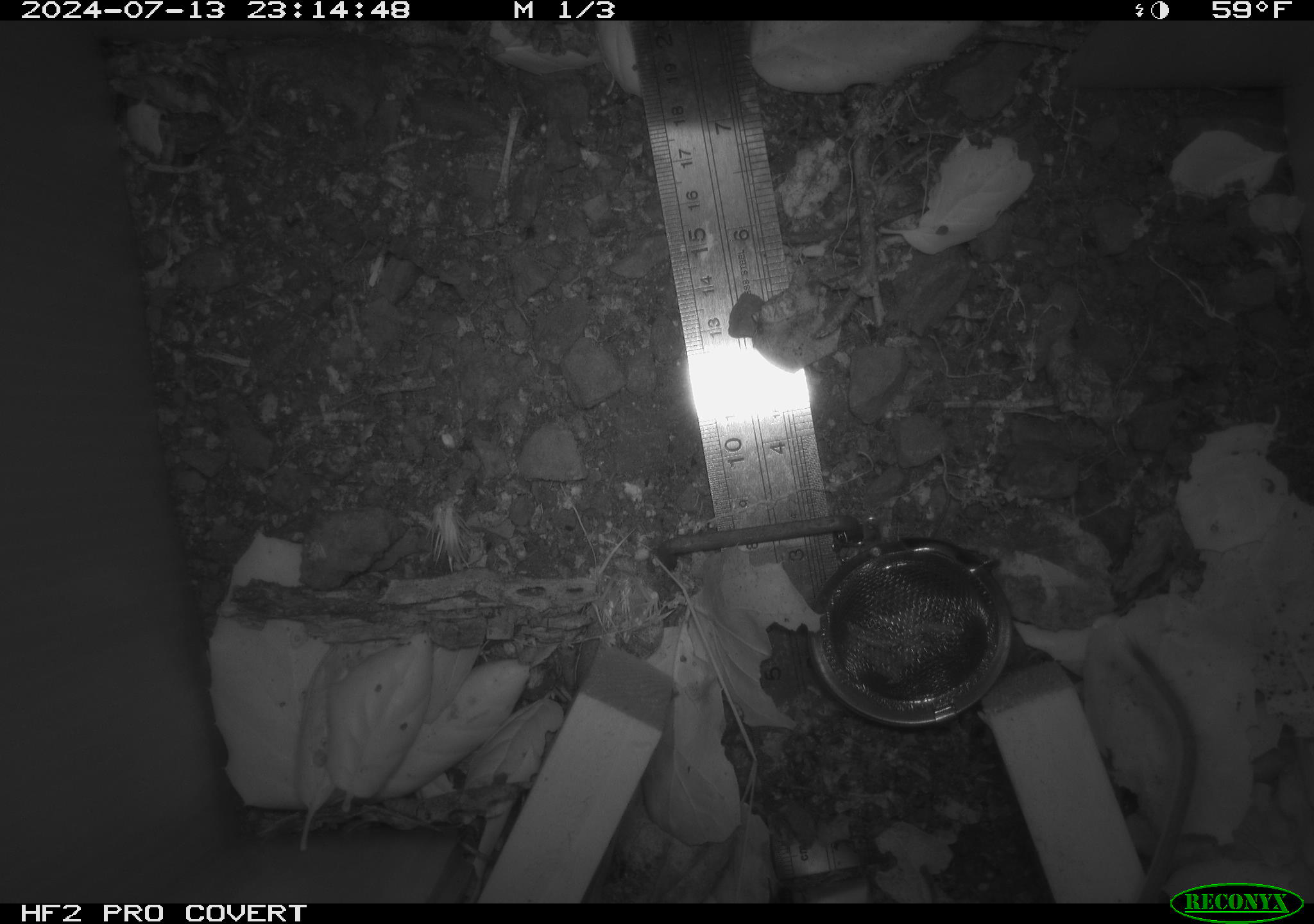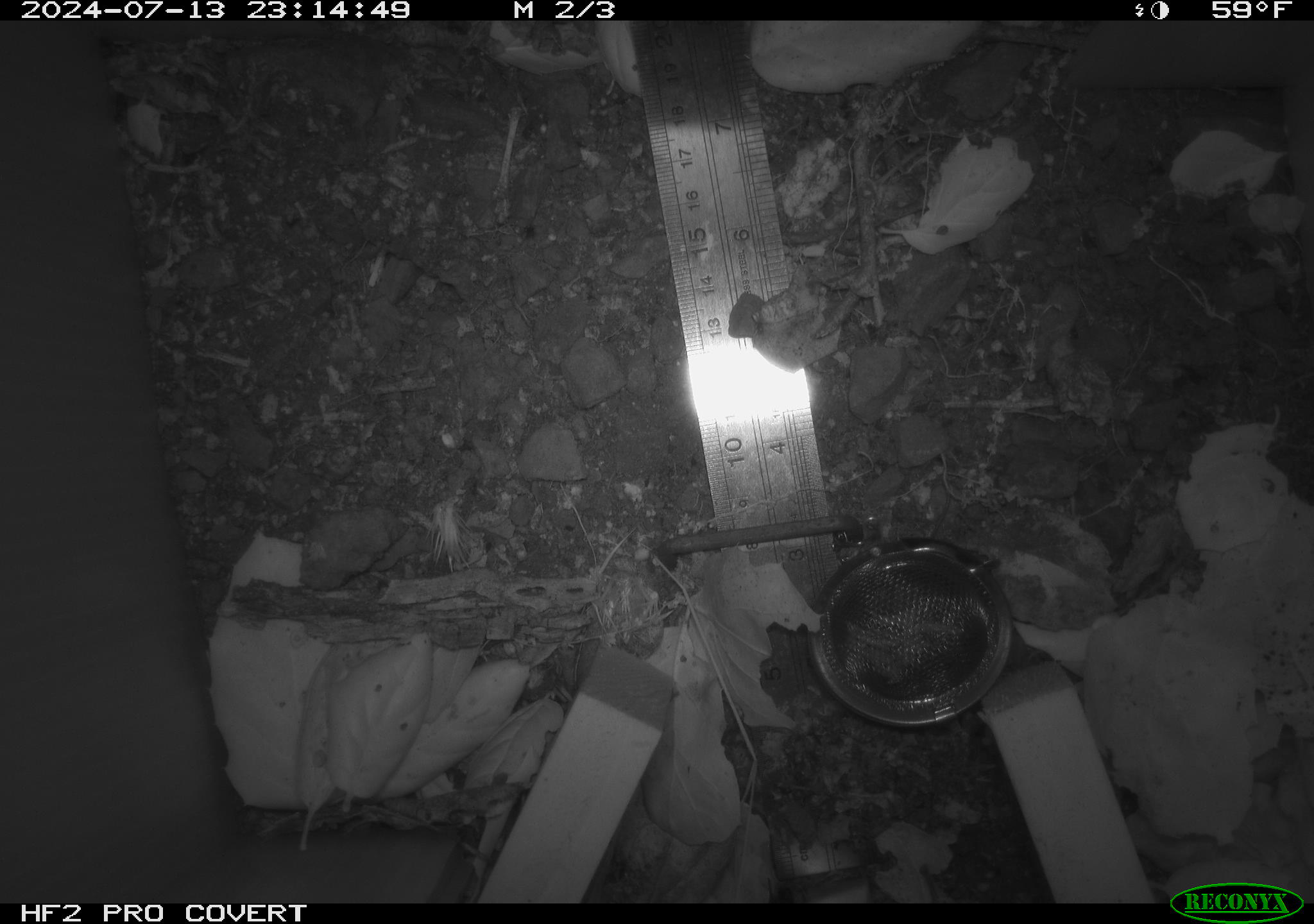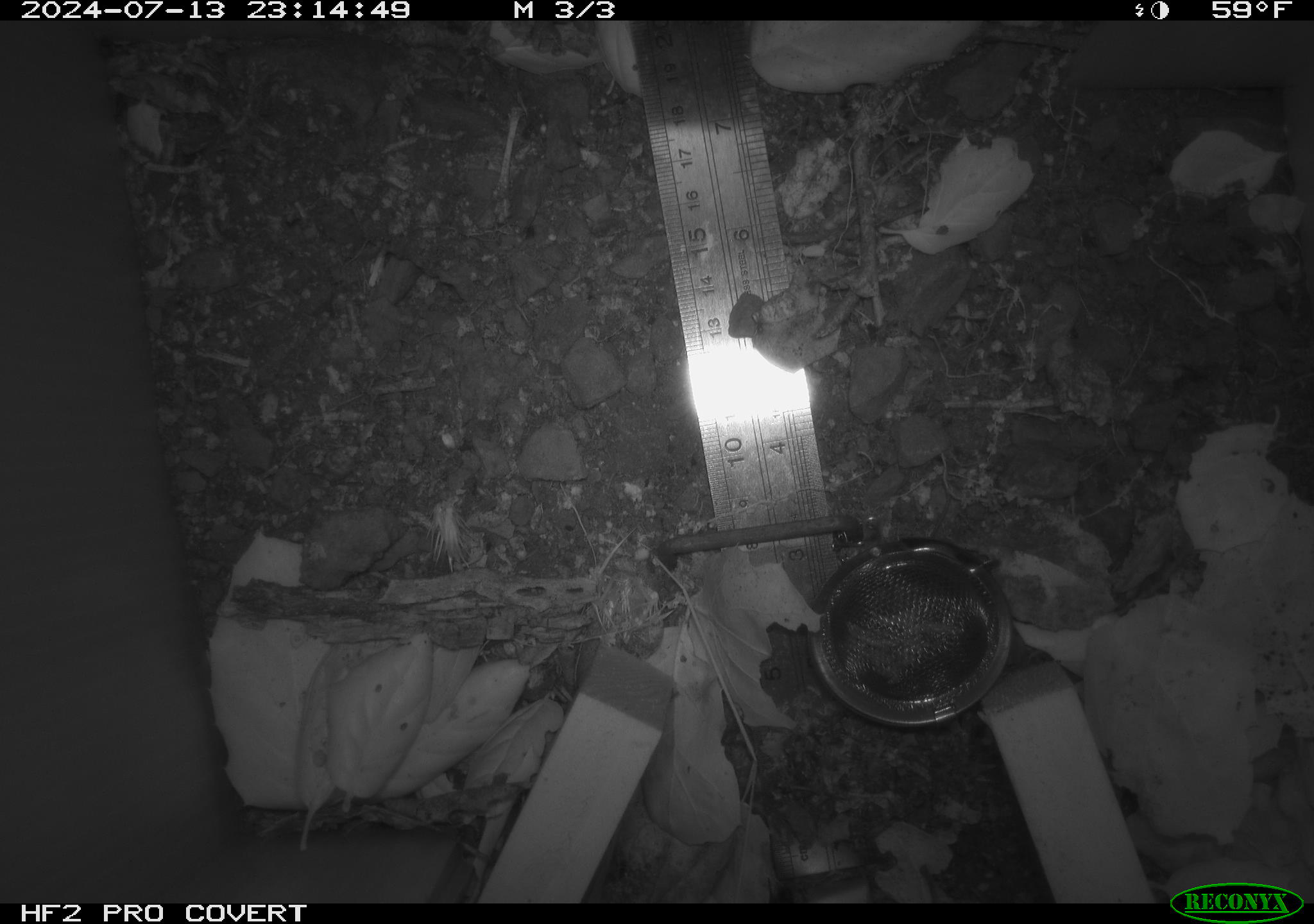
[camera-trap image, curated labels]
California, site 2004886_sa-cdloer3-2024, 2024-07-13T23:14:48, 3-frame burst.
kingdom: Animalia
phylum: Chordata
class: Mammalia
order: Rodentia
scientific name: Rodentia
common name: rodent